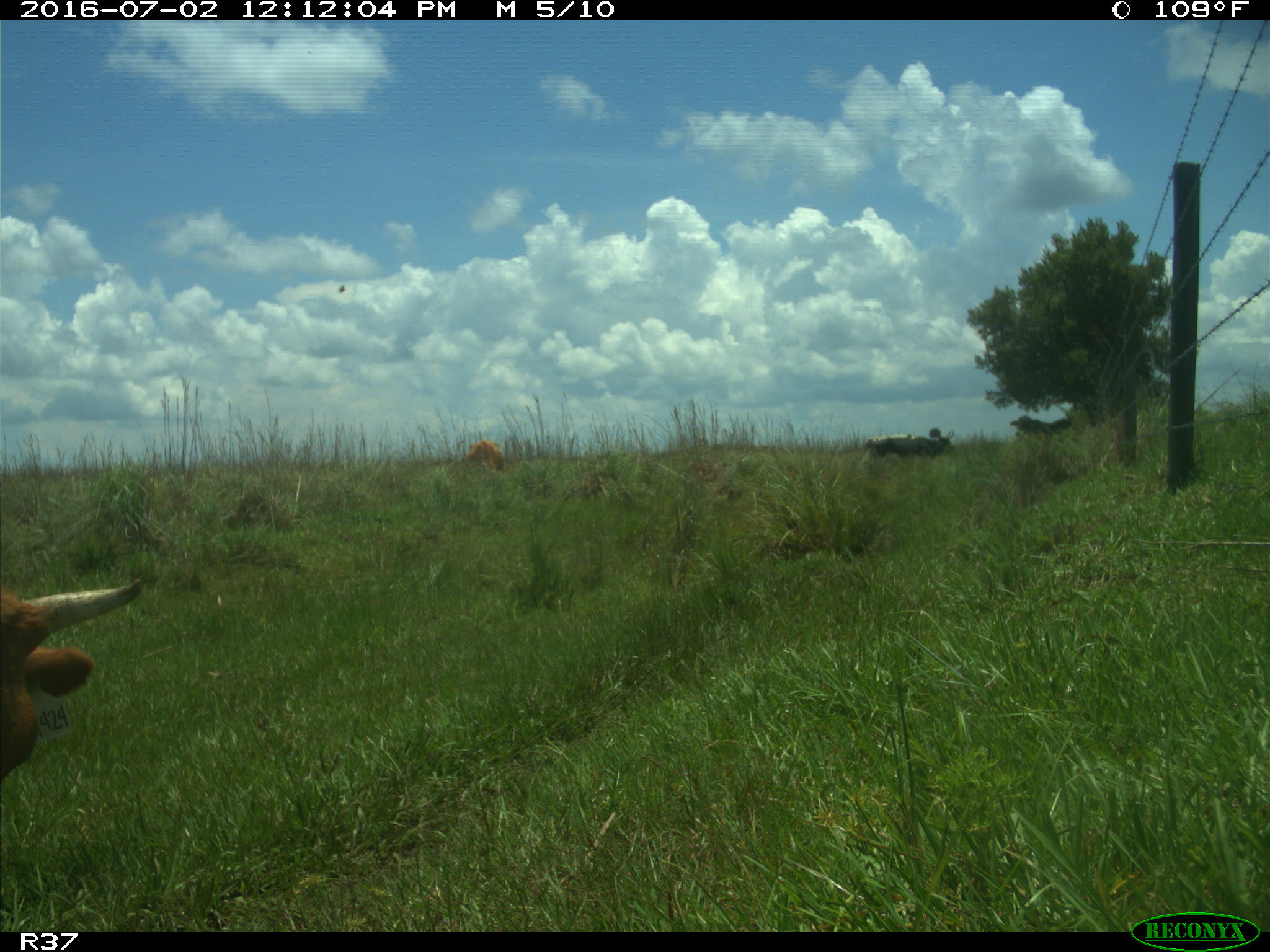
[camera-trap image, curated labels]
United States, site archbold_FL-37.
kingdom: Animalia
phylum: Chordata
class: Mammalia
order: Artiodactyla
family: Bovidae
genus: Bos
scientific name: Bos taurus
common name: domestic cow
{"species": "Bos taurus (domestic cow)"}